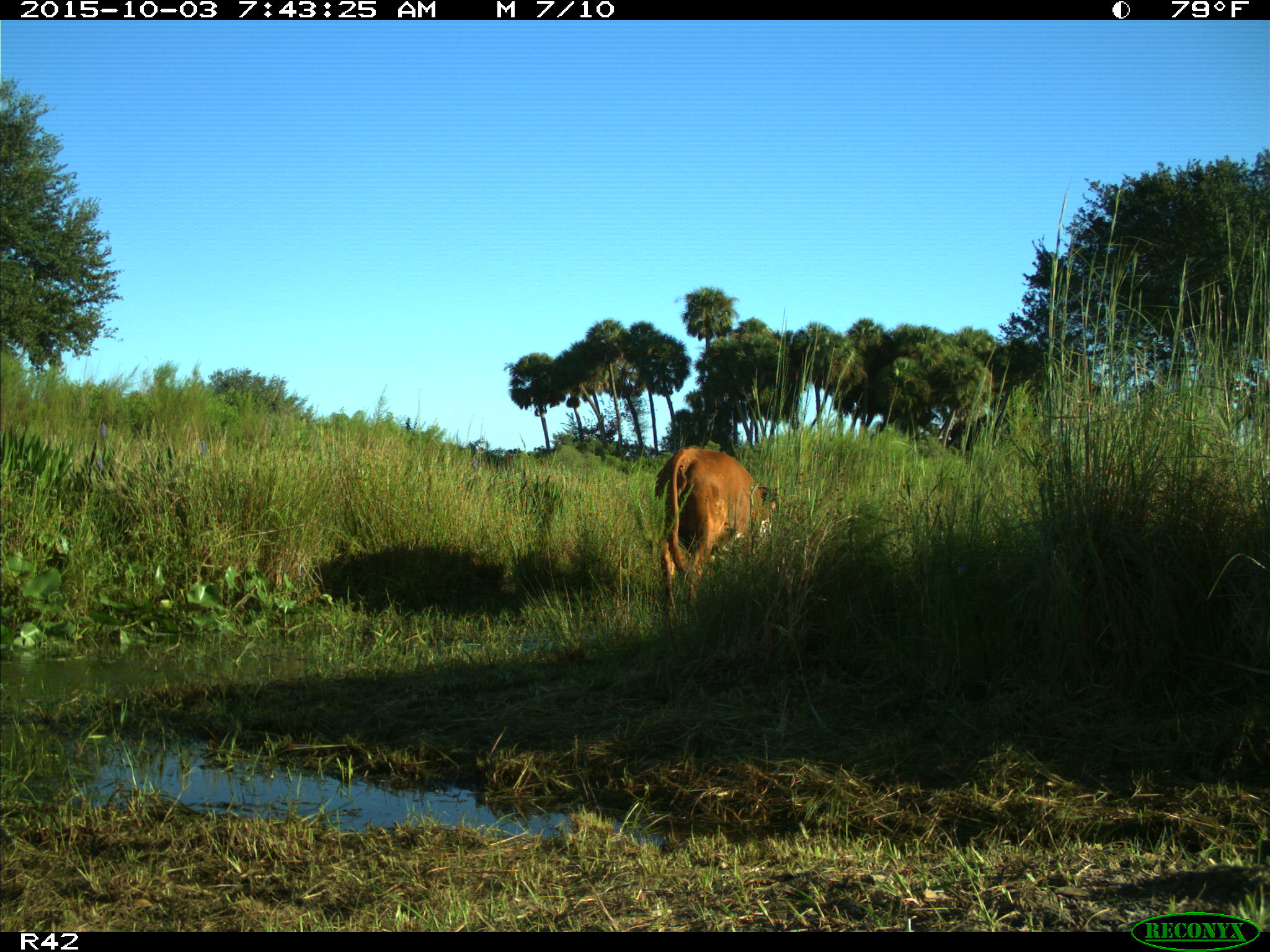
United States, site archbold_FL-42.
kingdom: Animalia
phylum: Chordata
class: Mammalia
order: Artiodactyla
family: Bovidae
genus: Bos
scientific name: Bos taurus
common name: domestic cow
Bos taurus (domestic cow).